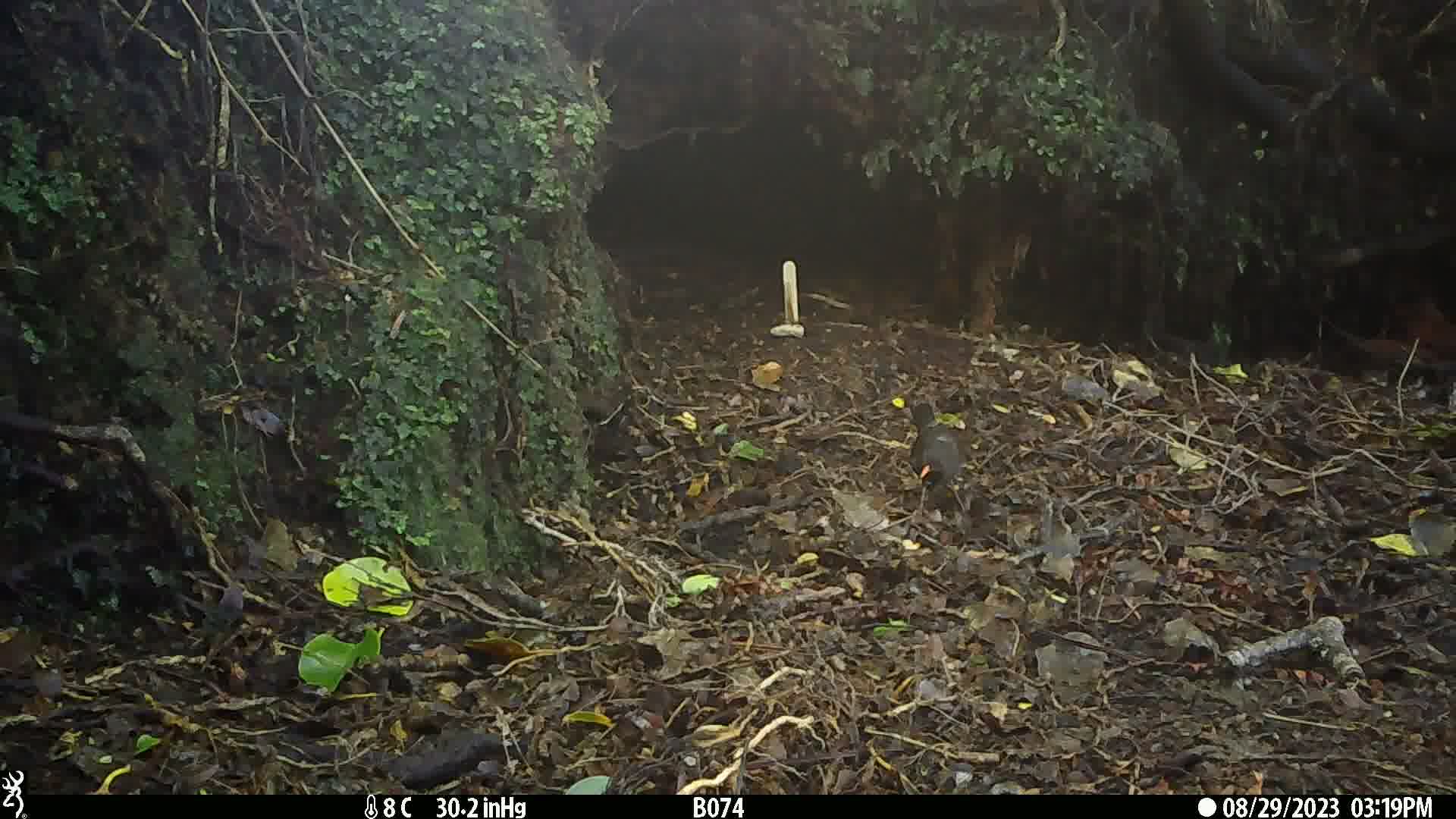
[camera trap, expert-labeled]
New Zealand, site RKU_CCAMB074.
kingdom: Animalia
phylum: Chordata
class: Aves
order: Passeriformes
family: Turdidae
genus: Turdus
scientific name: Turdus merula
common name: eurasian blackbird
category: blackbird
Blackbird (eurasian blackbird) (Turdus merula).